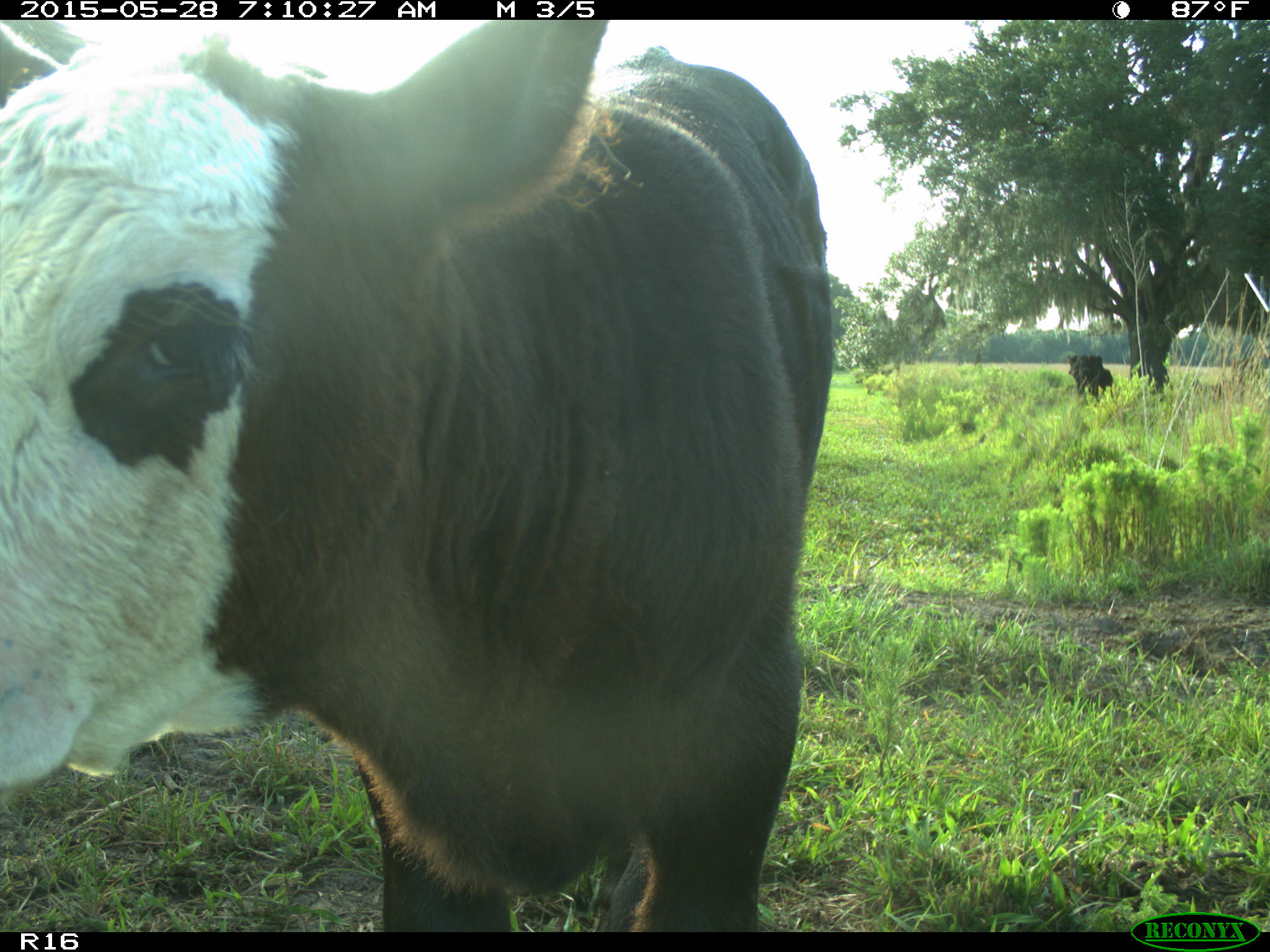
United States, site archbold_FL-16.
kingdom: Animalia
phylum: Chordata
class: Mammalia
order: Artiodactyla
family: Bovidae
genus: Bos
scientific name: Bos taurus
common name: domestic cow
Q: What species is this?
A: Bos taurus (domestic cow).